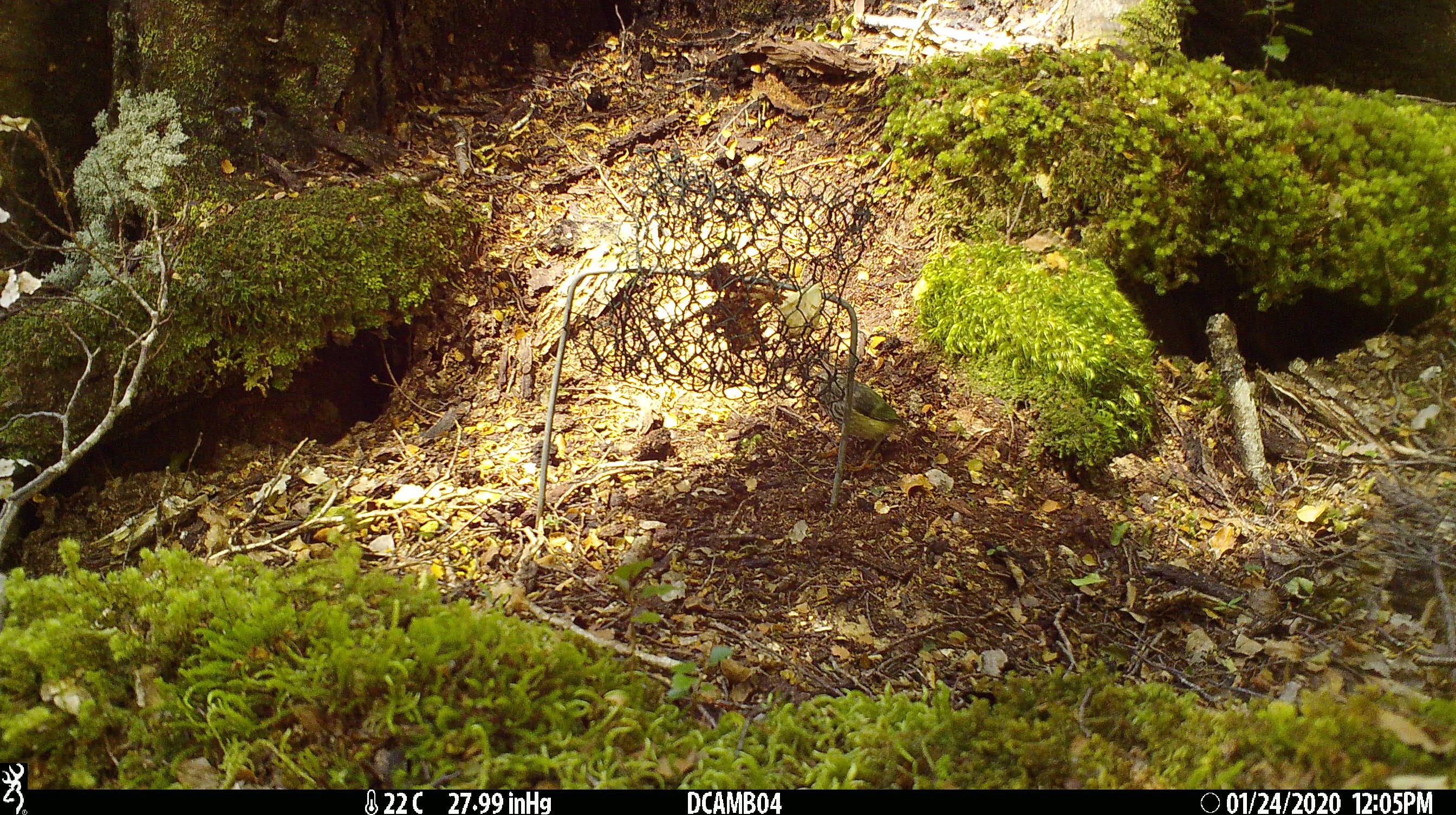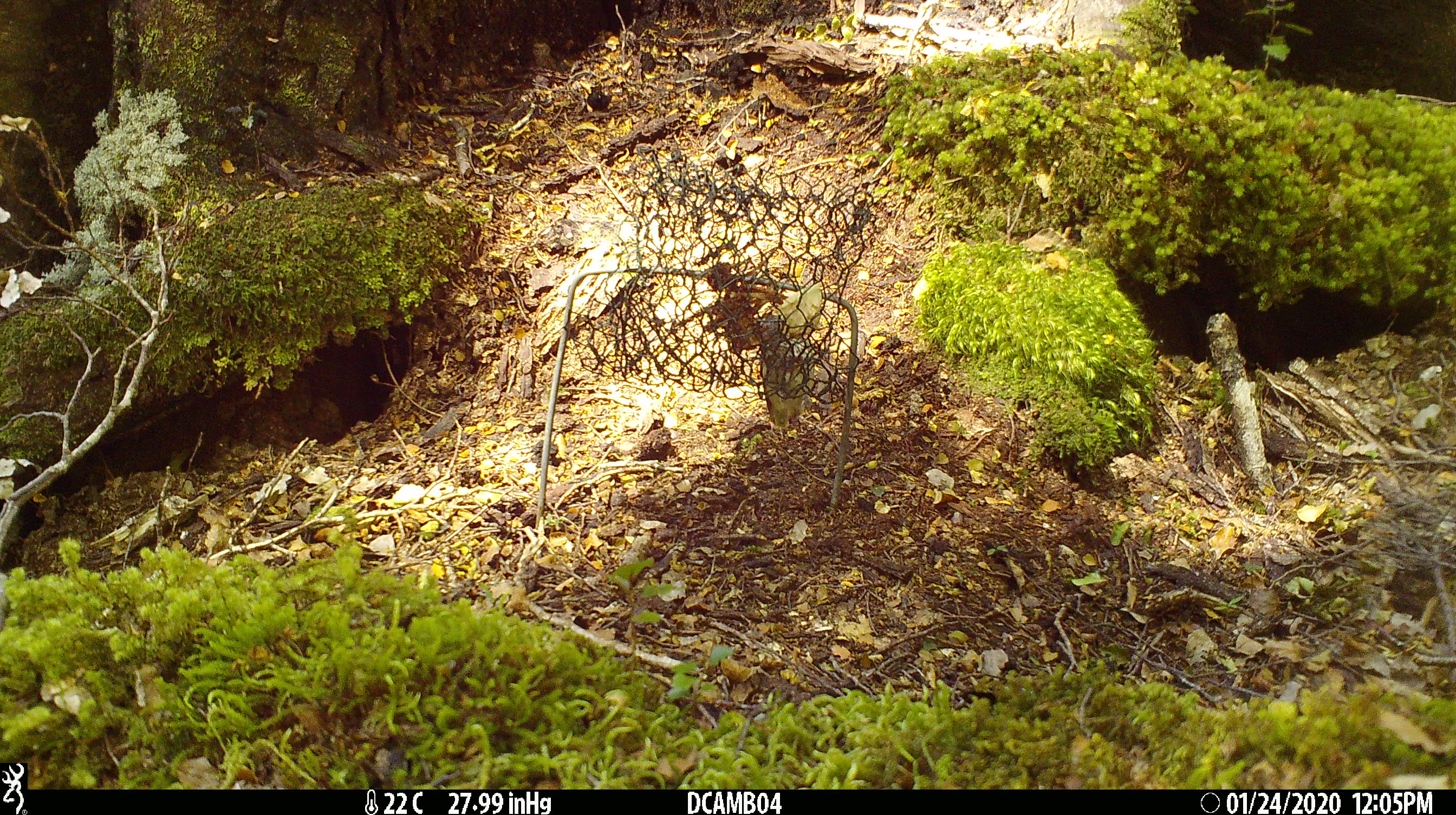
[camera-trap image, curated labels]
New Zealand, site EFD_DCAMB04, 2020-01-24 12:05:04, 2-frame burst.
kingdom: Animalia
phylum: Chordata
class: Aves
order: Passeriformes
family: Acanthisittidae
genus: Acanthisitta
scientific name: Acanthisitta chloris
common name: rifleman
Rifleman (Acanthisitta chloris).